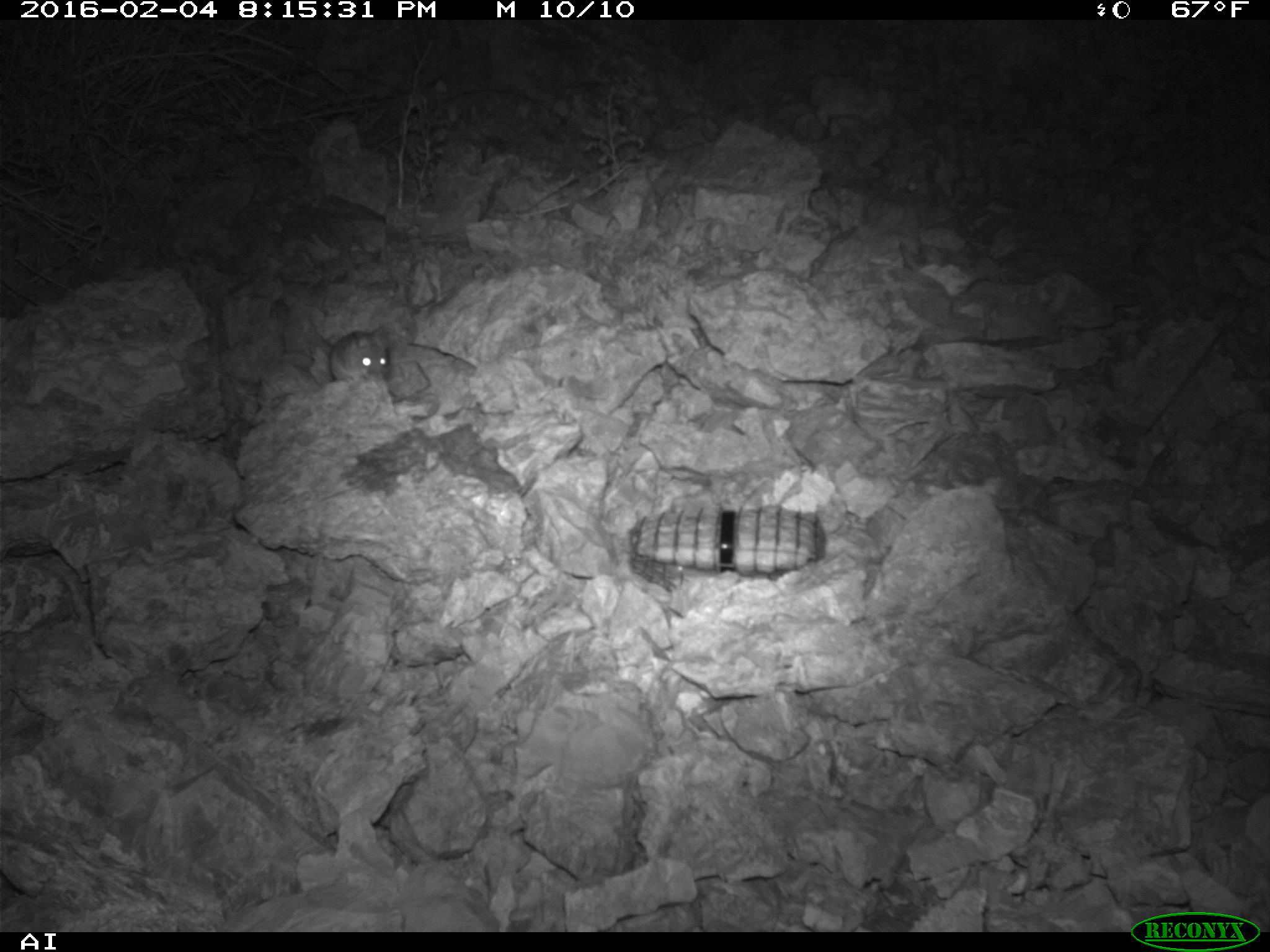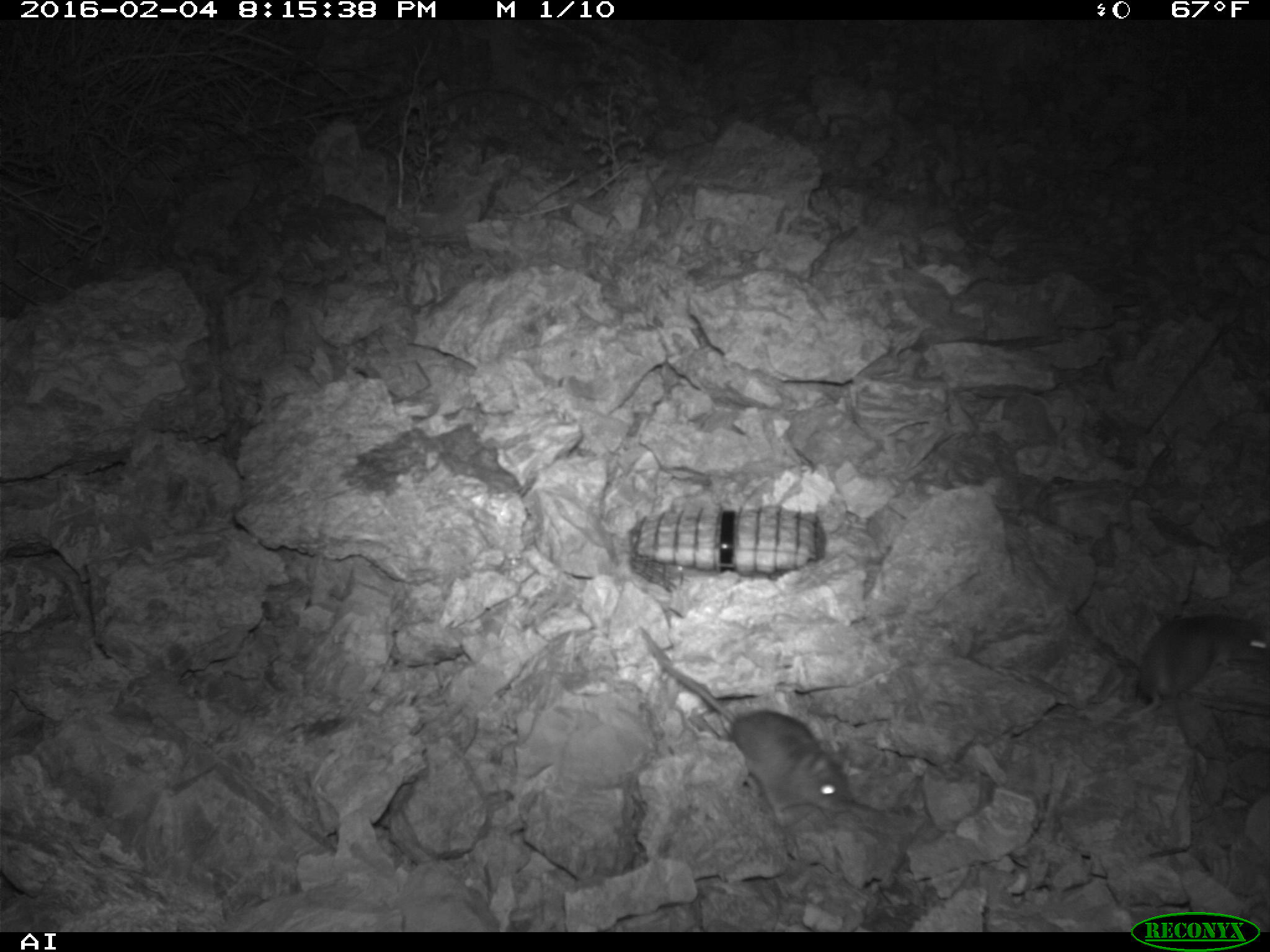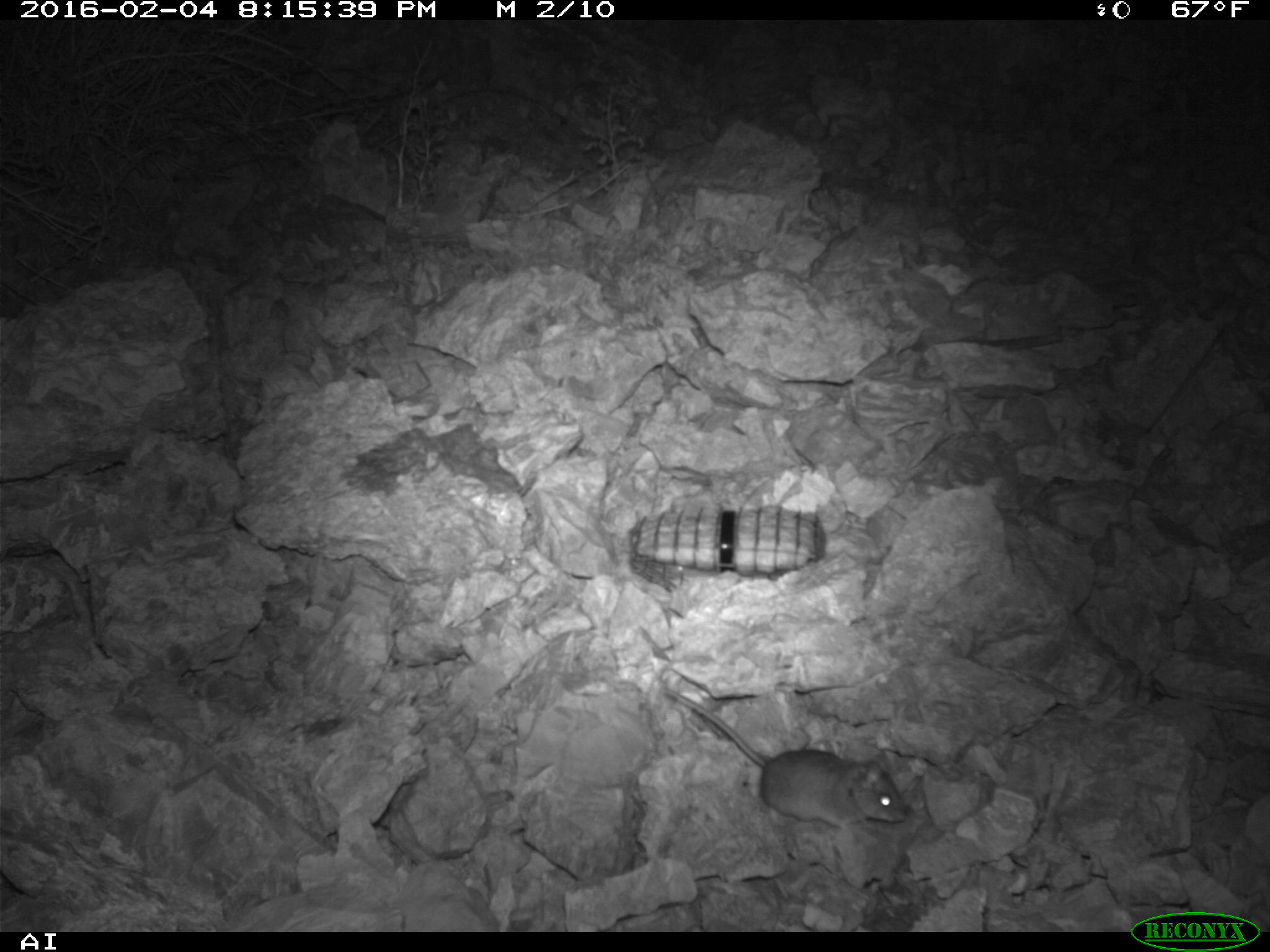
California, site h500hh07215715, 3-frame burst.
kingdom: Animalia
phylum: Chordata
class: Mammalia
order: Rodentia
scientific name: Rodentia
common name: rodent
Rodent (Rodentia).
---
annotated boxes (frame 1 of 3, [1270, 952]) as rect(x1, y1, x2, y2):
rodent: rect(329, 328, 389, 382)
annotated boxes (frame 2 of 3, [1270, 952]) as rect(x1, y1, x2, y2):
rodent: rect(637, 625, 850, 823); rect(1126, 614, 1269, 722)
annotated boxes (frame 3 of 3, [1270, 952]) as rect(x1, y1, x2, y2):
rodent: rect(665, 689, 908, 831)